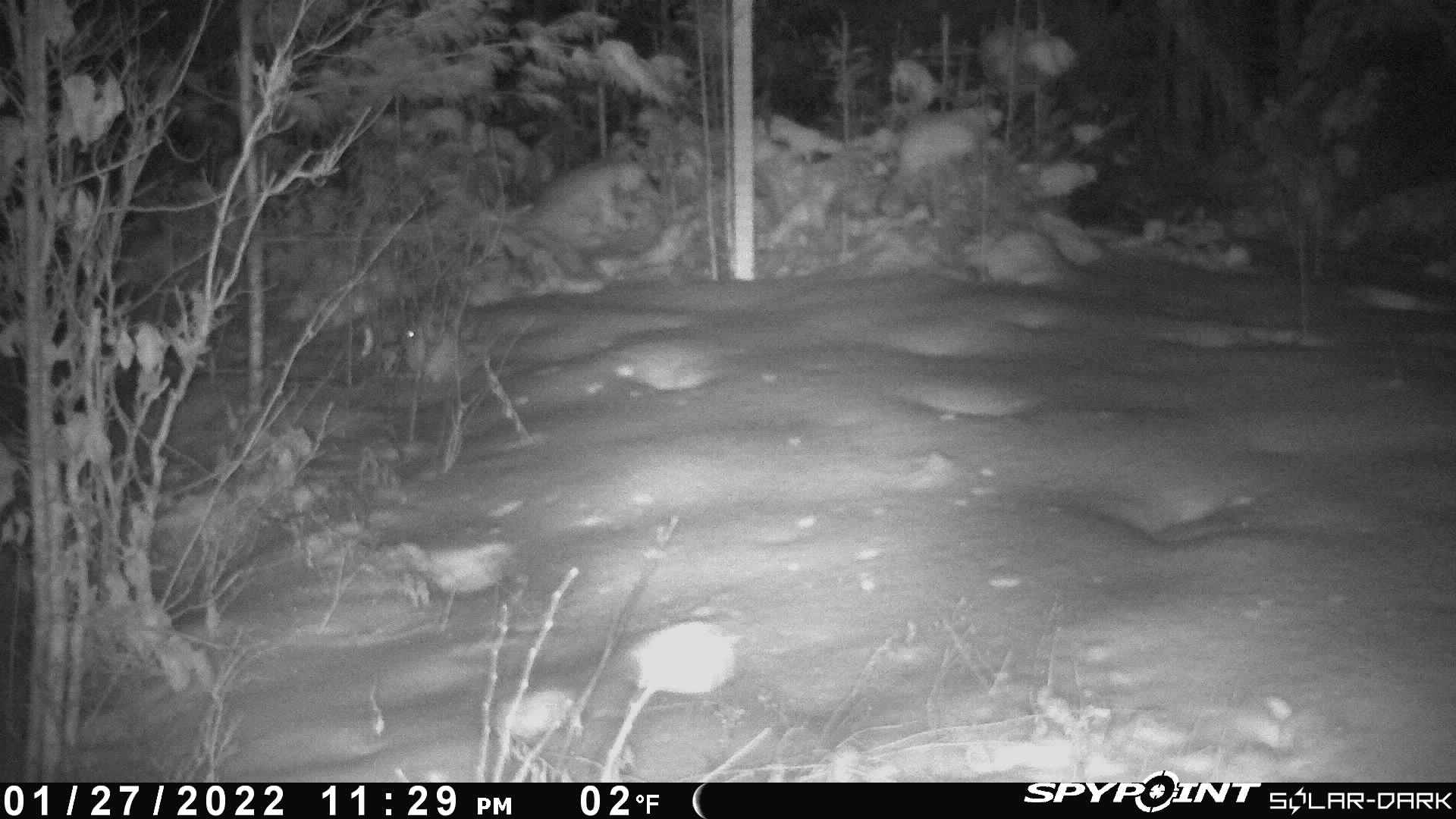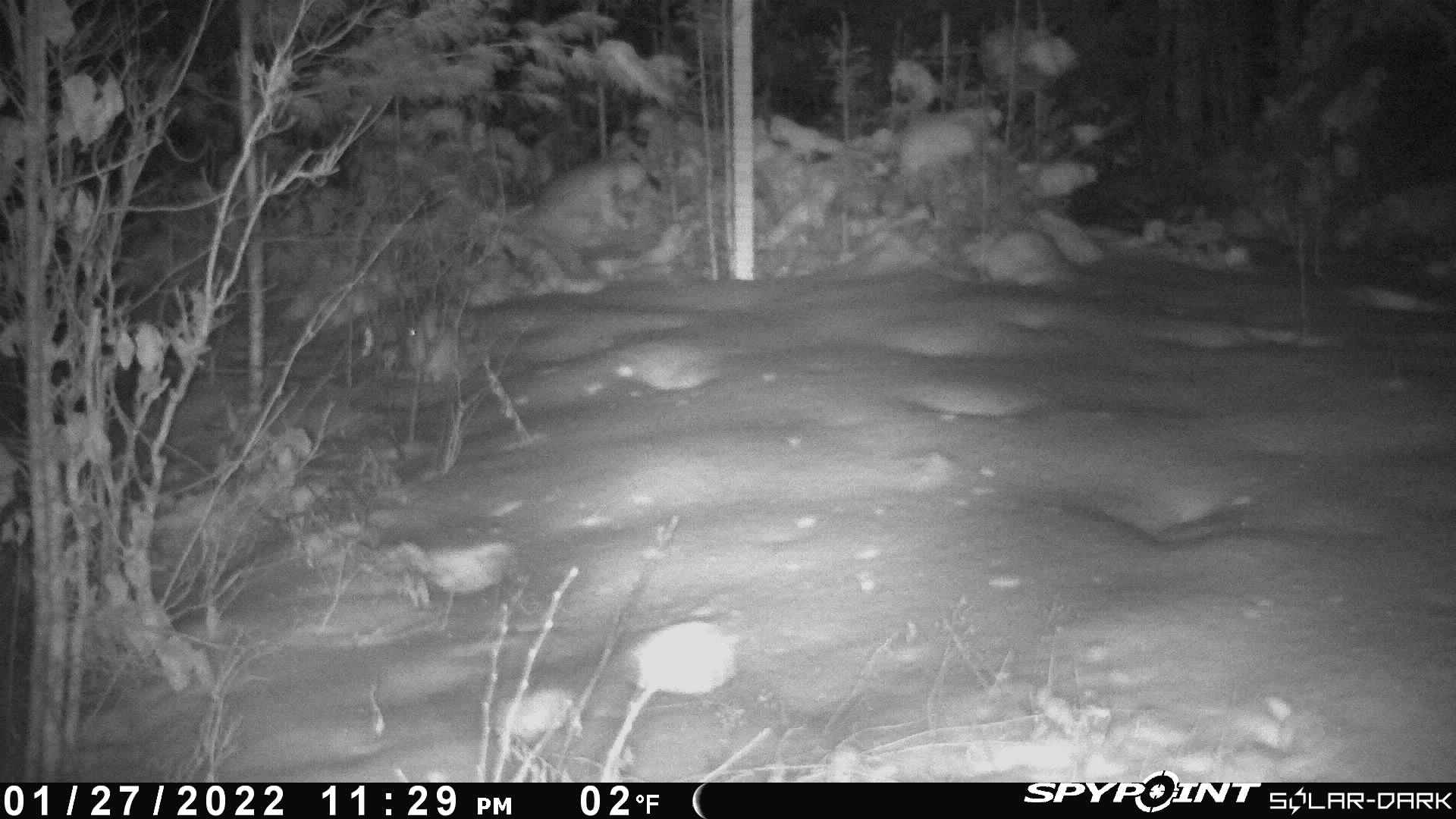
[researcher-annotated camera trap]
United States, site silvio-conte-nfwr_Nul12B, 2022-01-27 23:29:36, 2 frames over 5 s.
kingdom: Animalia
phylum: Chordata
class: Mammalia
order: Lagomorpha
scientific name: Lagomorpha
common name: rabbit or hare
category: rabbit or hare sp.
Rabbit or hare sp. (rabbit or hare) (Lagomorpha).